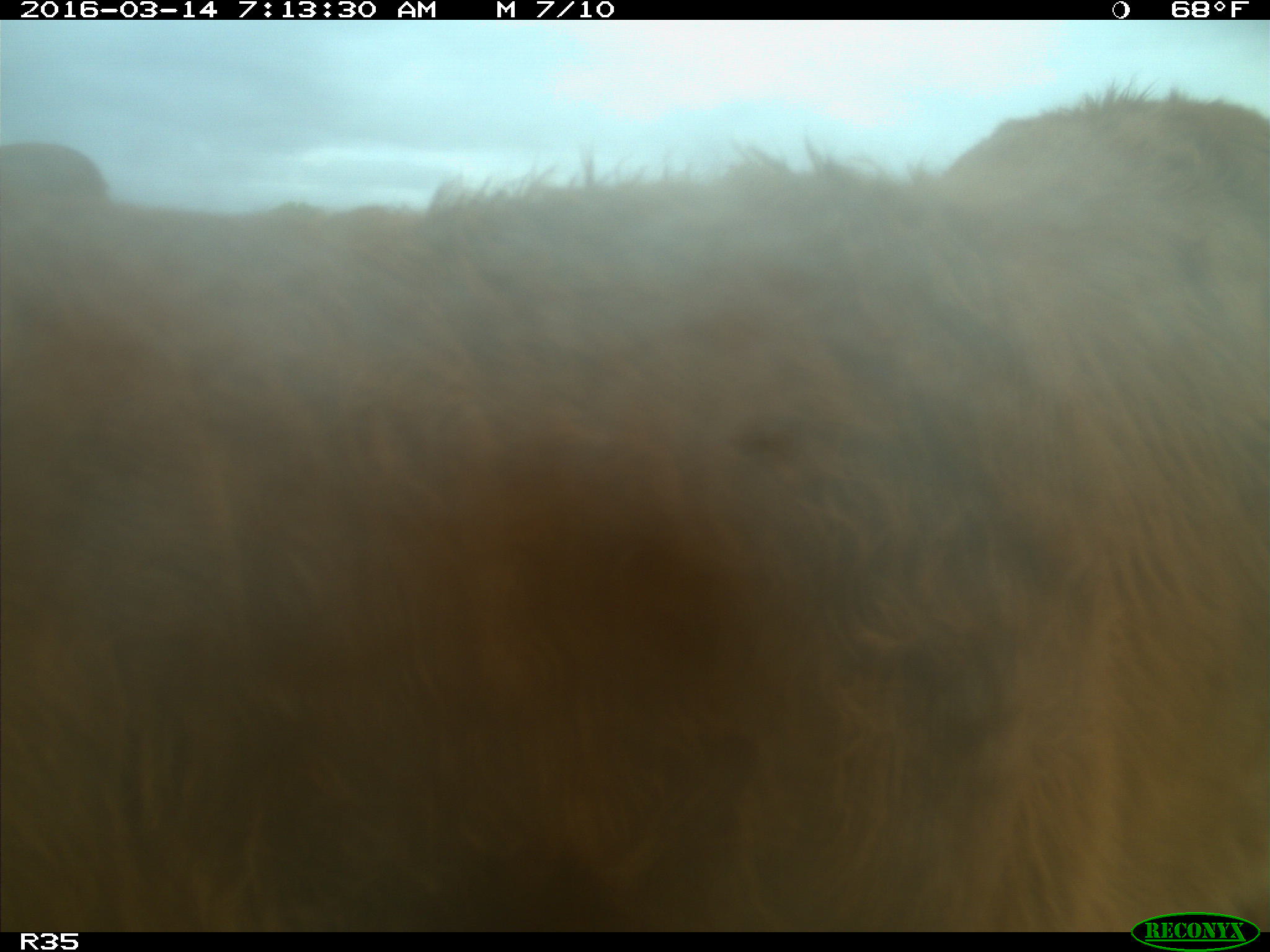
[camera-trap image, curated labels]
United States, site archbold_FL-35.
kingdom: Animalia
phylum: Chordata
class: Mammalia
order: Artiodactyla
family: Bovidae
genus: Bos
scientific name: Bos taurus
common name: domestic cow